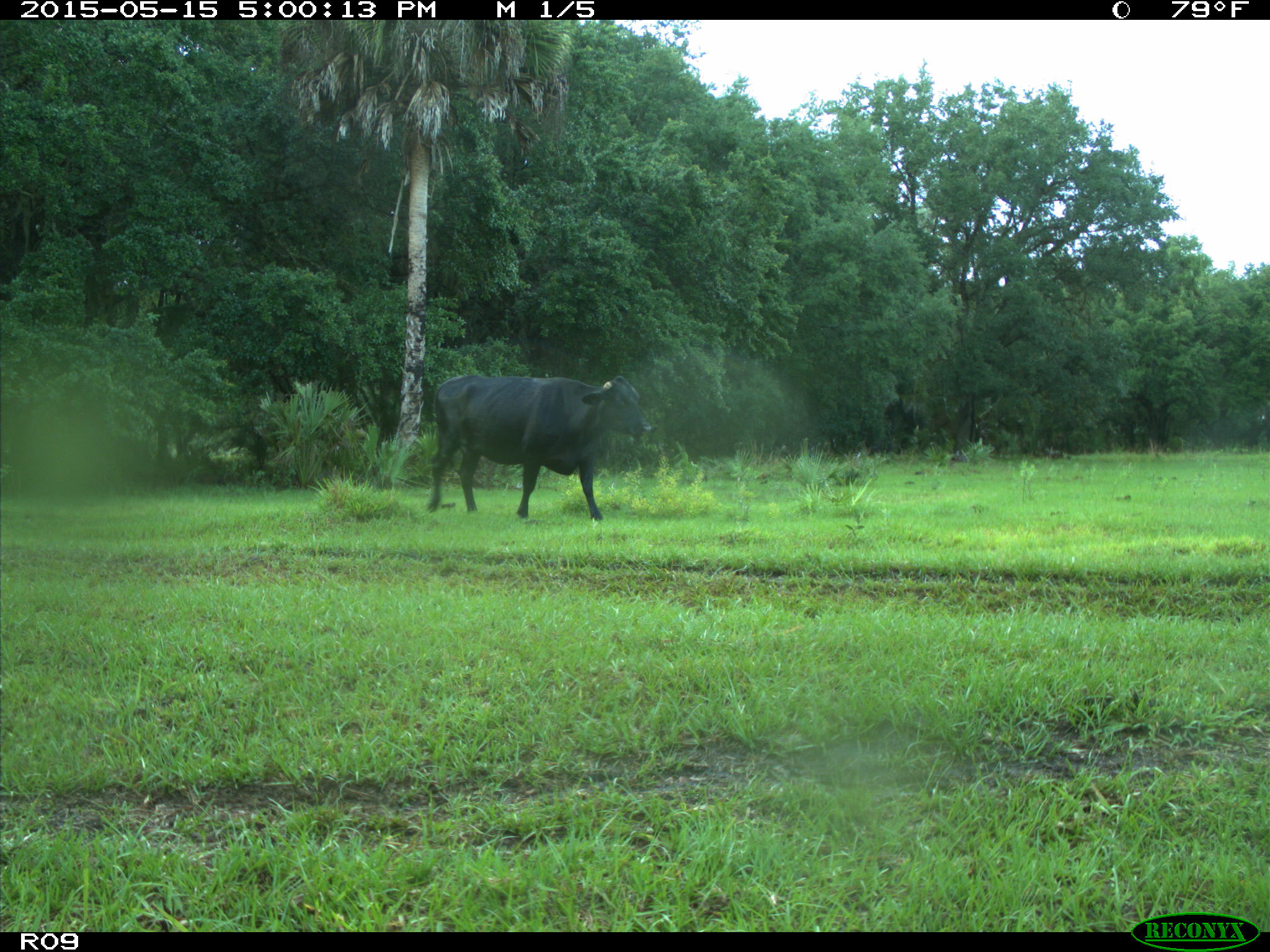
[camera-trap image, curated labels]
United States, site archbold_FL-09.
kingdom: Animalia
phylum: Chordata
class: Mammalia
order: Artiodactyla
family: Bovidae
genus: Bos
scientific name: Bos taurus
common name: domestic cow